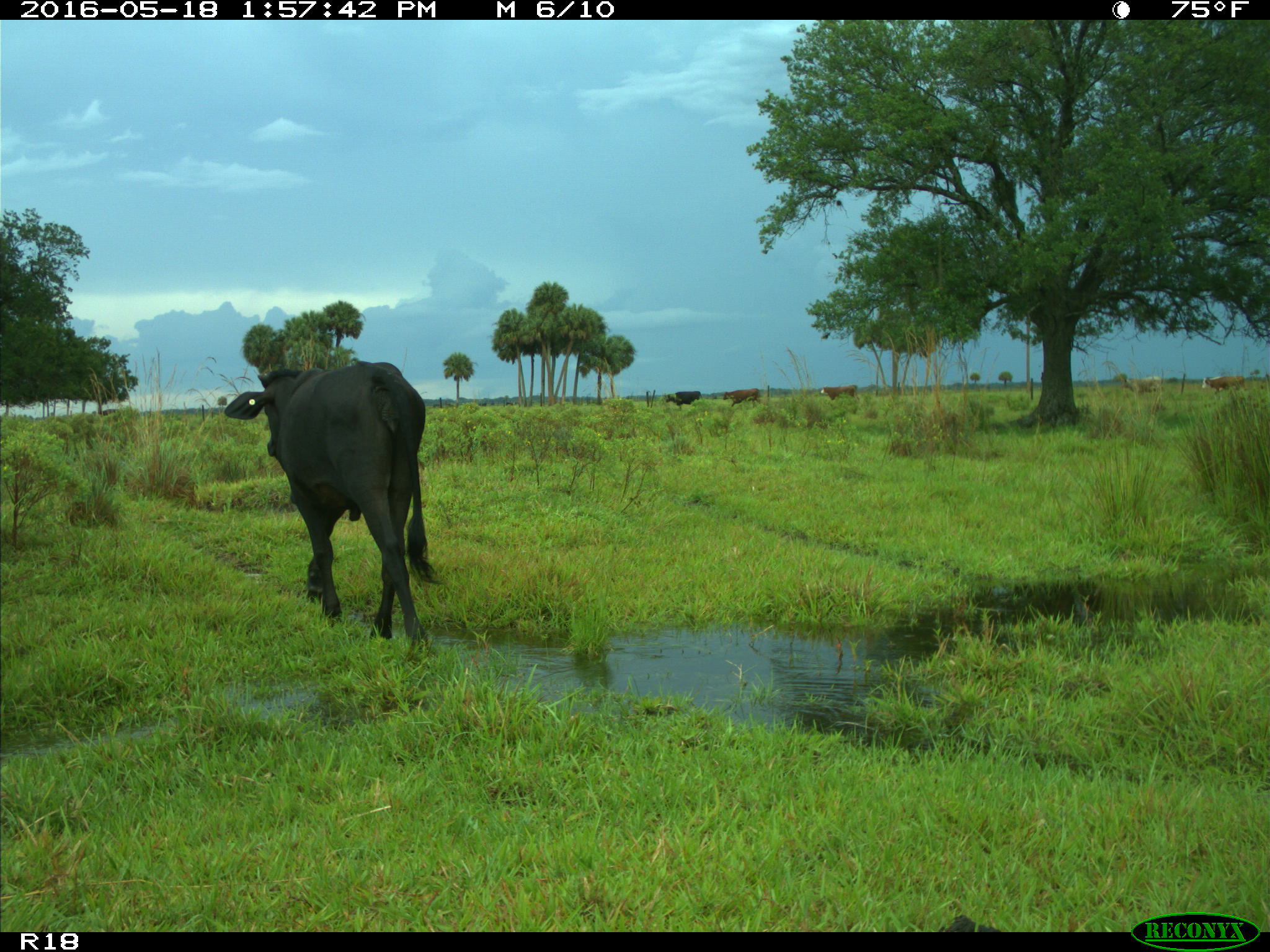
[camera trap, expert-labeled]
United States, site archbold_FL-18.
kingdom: Animalia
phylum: Chordata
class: Mammalia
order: Artiodactyla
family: Bovidae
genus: Bos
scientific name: Bos taurus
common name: domestic cow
Bos taurus (domestic cow).